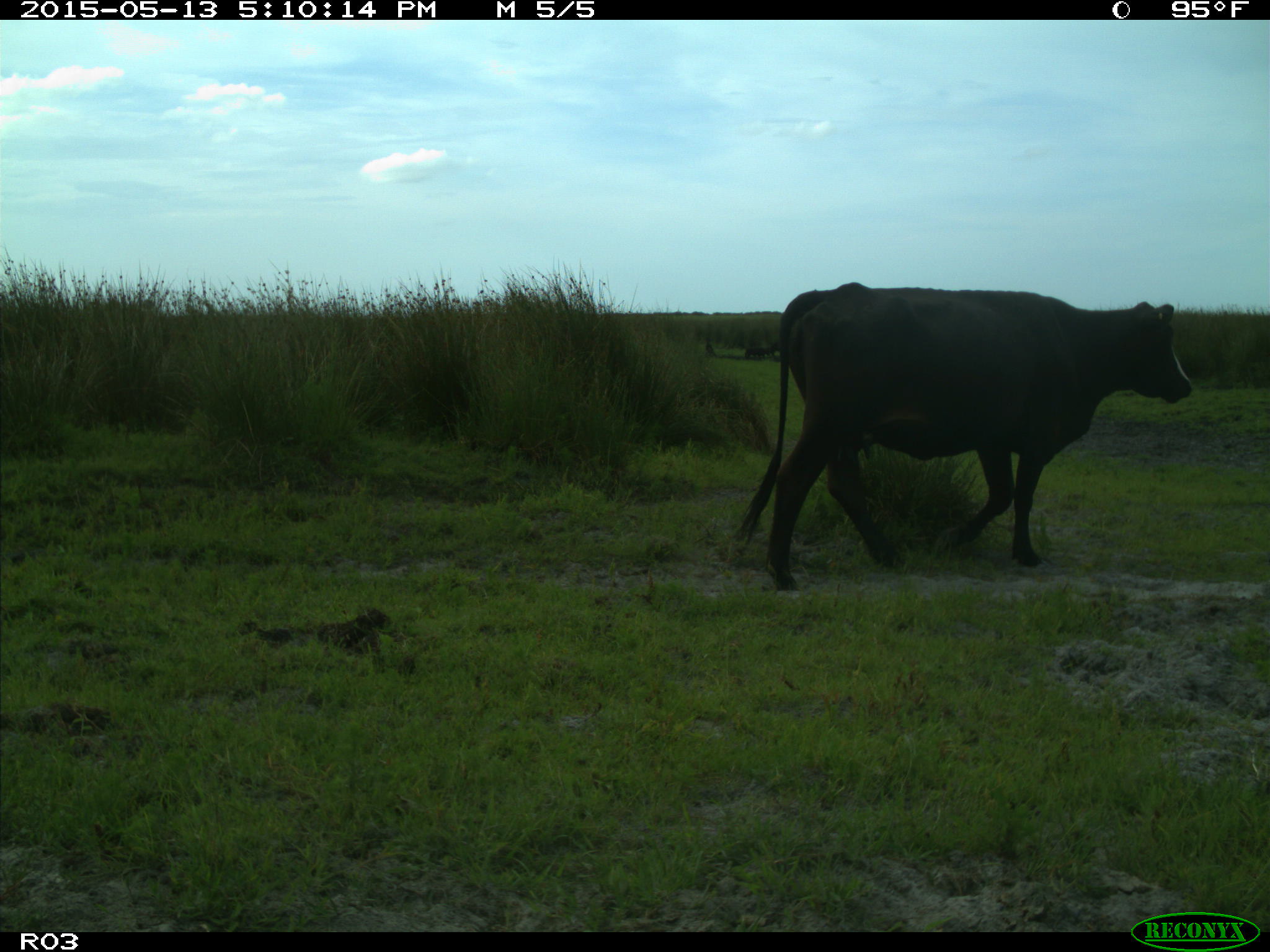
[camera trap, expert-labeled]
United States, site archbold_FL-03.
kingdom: Animalia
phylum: Chordata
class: Mammalia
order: Artiodactyla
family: Bovidae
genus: Bos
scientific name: Bos taurus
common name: domestic cow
Bos taurus (domestic cow).